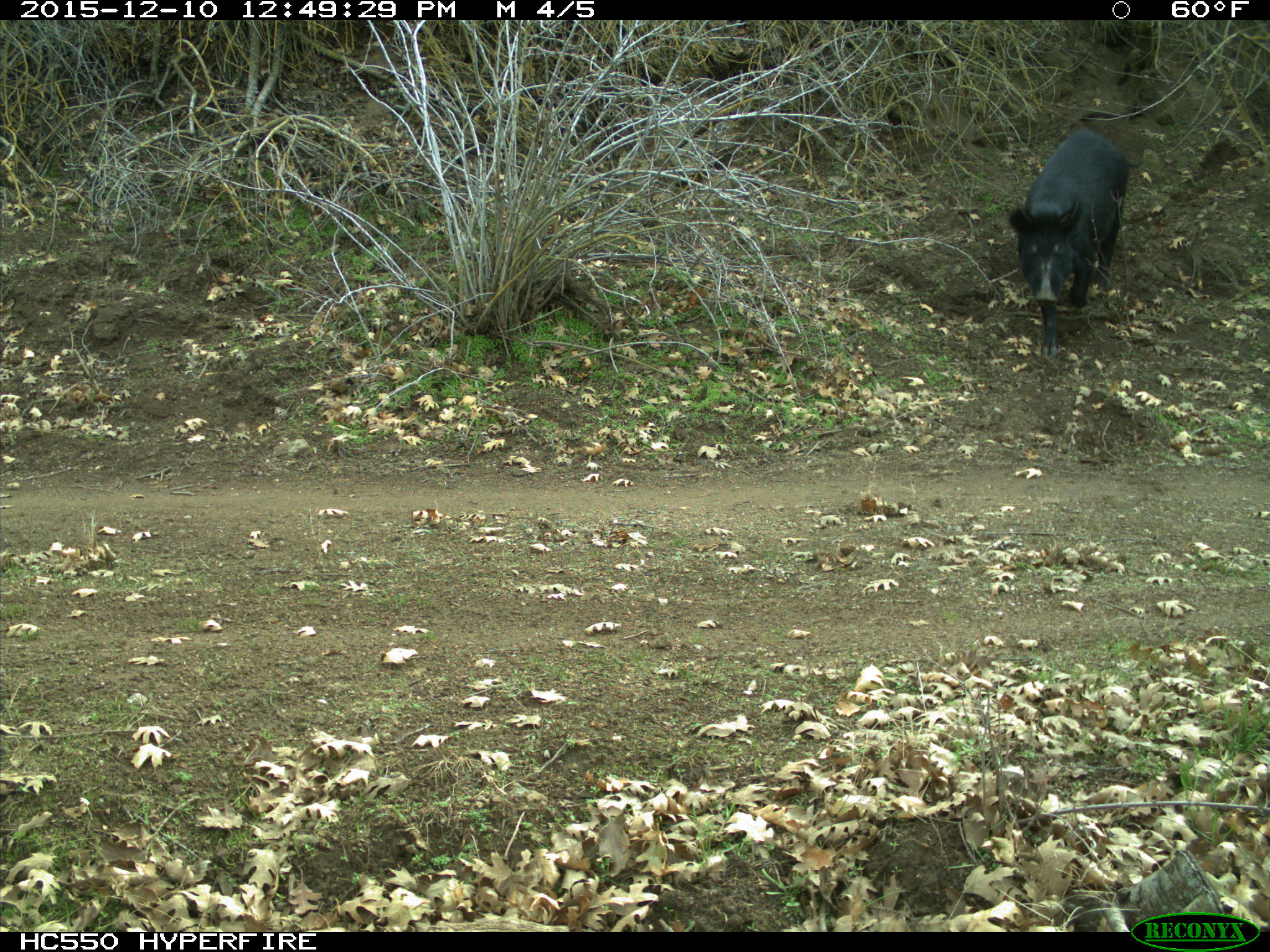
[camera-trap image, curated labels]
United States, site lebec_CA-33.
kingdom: Animalia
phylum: Chordata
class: Mammalia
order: Artiodactyla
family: Suidae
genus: Sus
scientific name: Sus scrofa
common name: wild boar